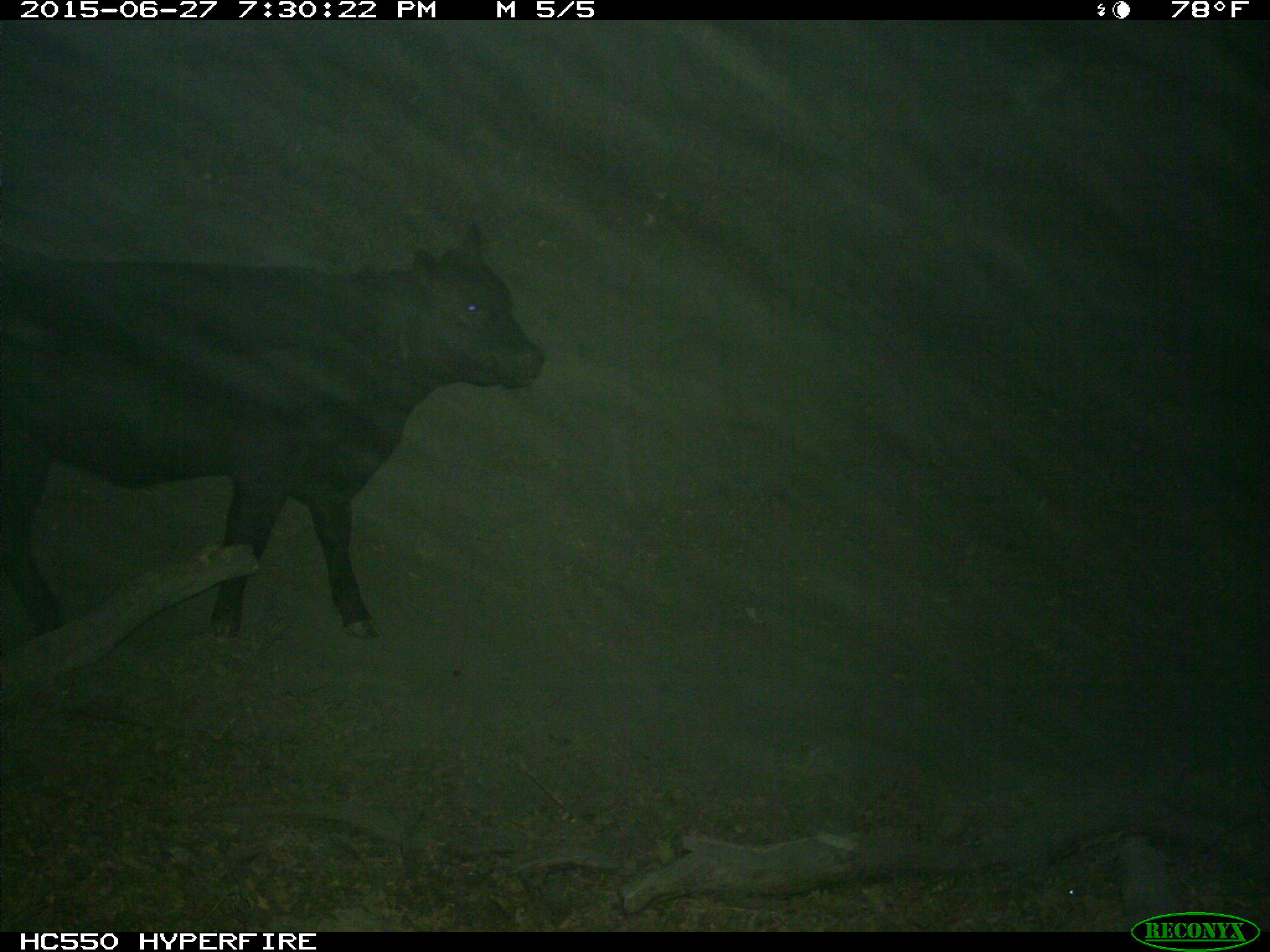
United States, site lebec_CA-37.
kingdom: Animalia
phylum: Chordata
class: Mammalia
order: Artiodactyla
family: Bovidae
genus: Bos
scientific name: Bos taurus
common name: domestic cow